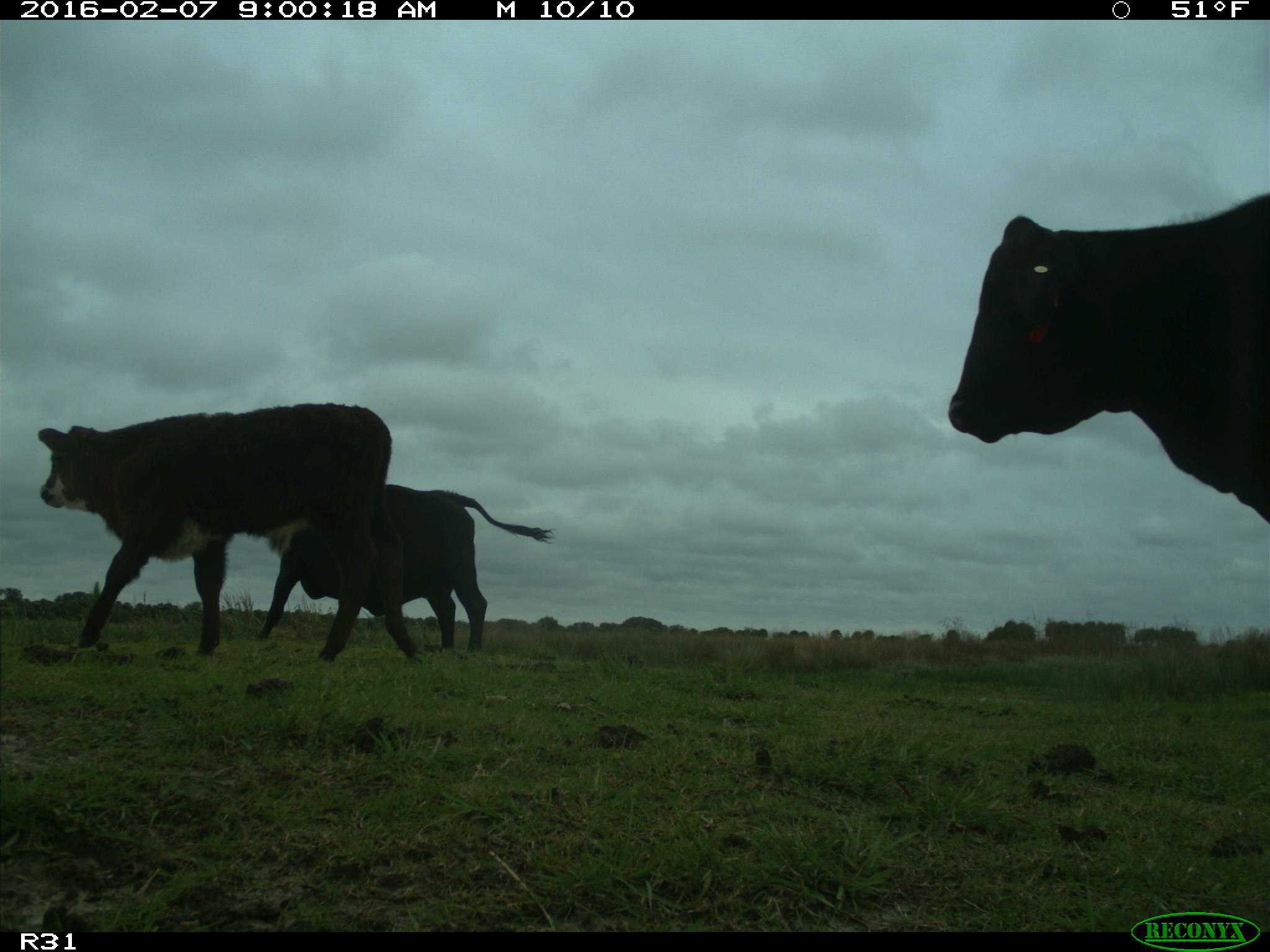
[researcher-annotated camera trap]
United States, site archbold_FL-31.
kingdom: Animalia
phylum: Chordata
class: Mammalia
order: Artiodactyla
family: Bovidae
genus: Bos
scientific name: Bos taurus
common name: domestic cow